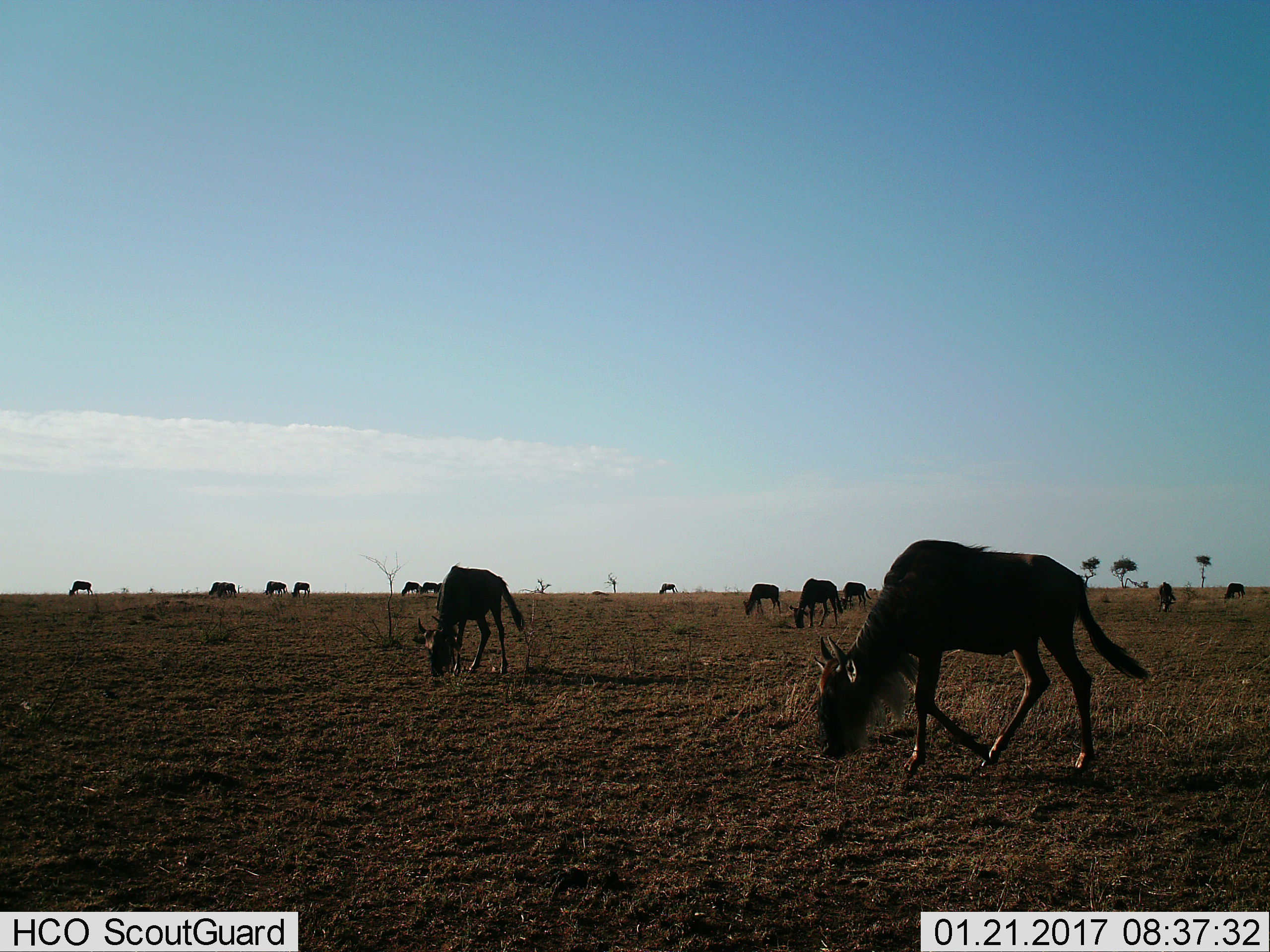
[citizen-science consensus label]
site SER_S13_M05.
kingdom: Animalia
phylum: Chordata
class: Mammalia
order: Artiodactyla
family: Bovidae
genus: Connochaetes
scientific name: Connochaetes taurinus taurinus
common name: blue wildebeest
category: wildebeestblue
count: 11-50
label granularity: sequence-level